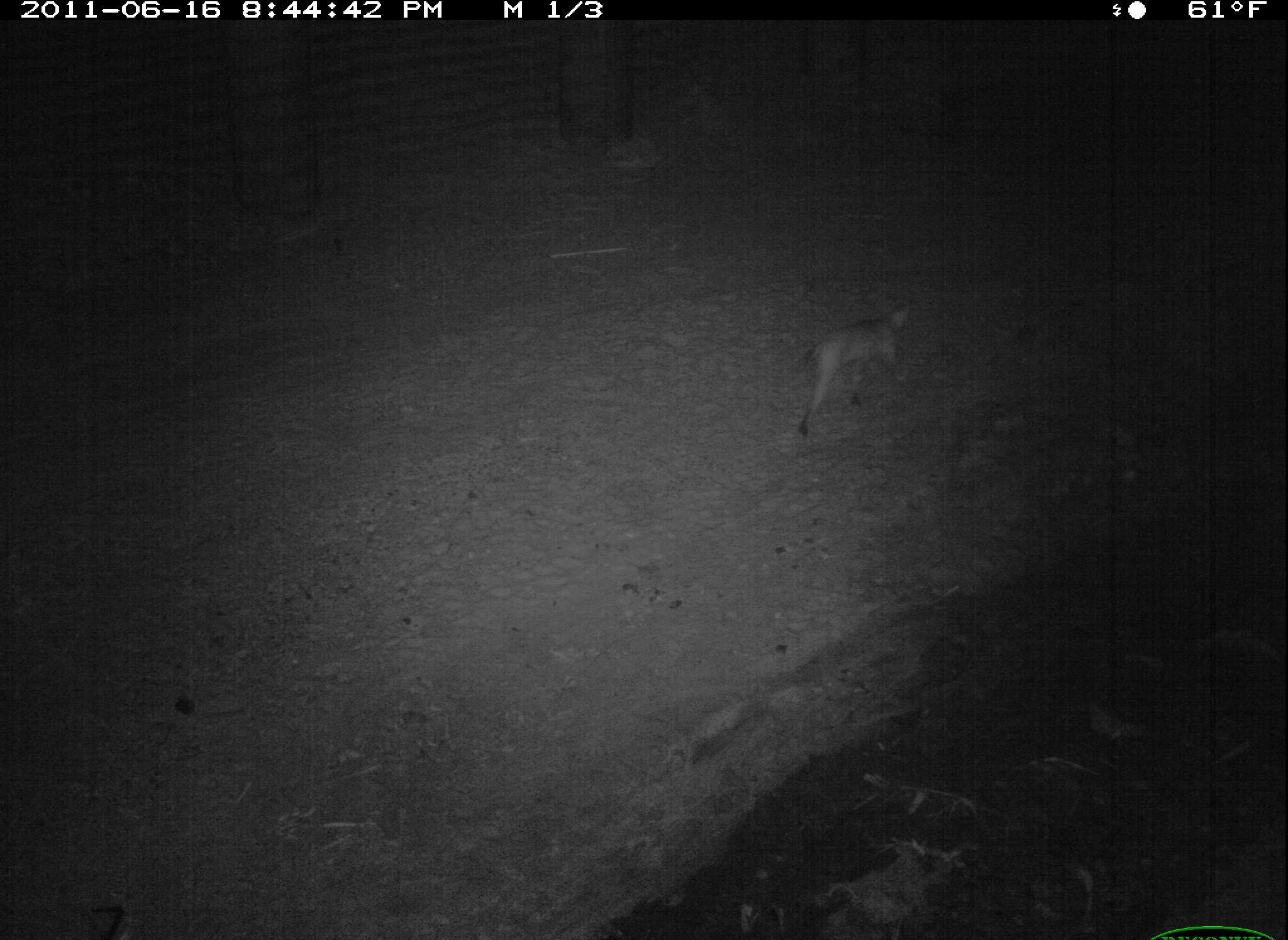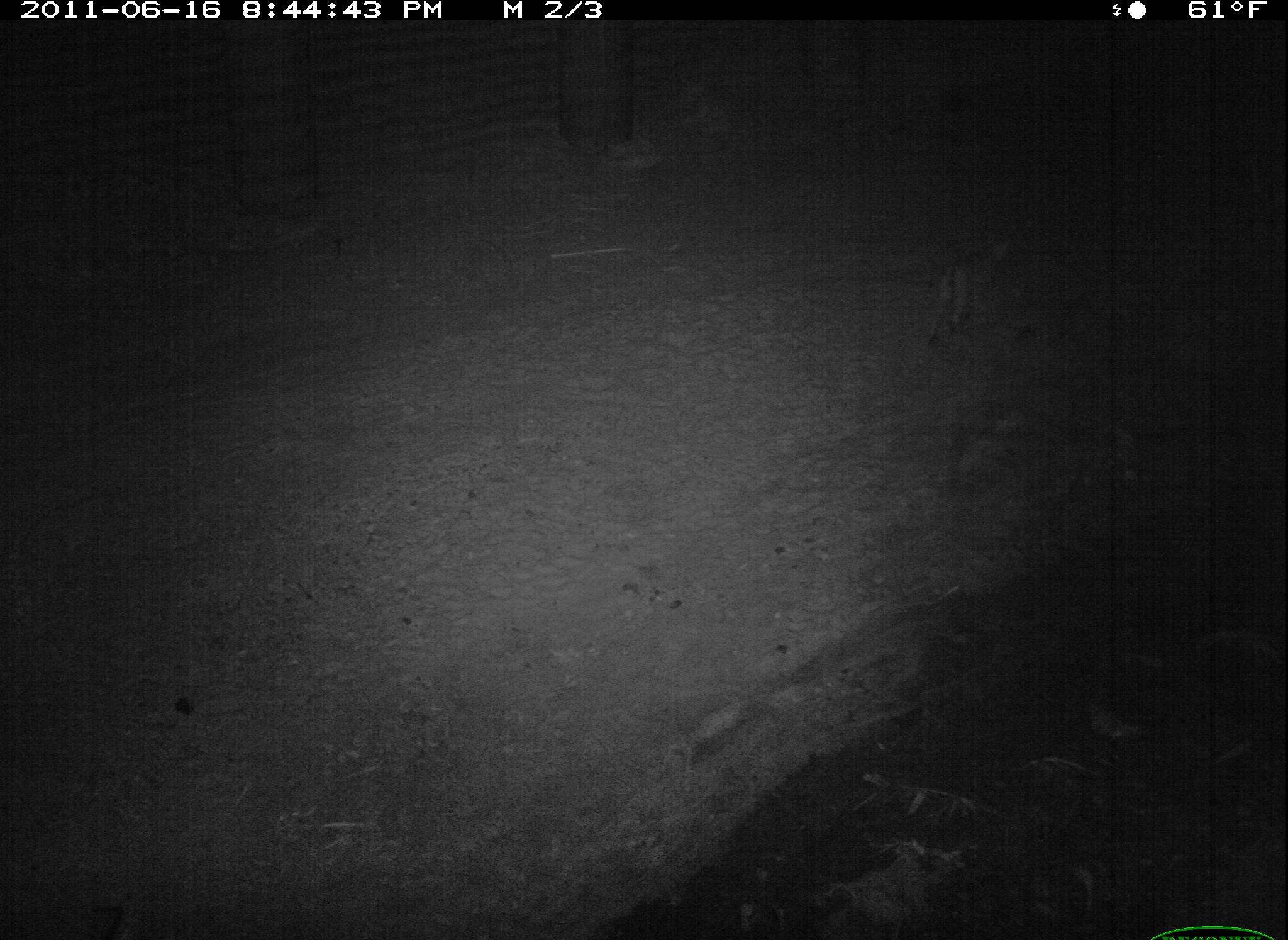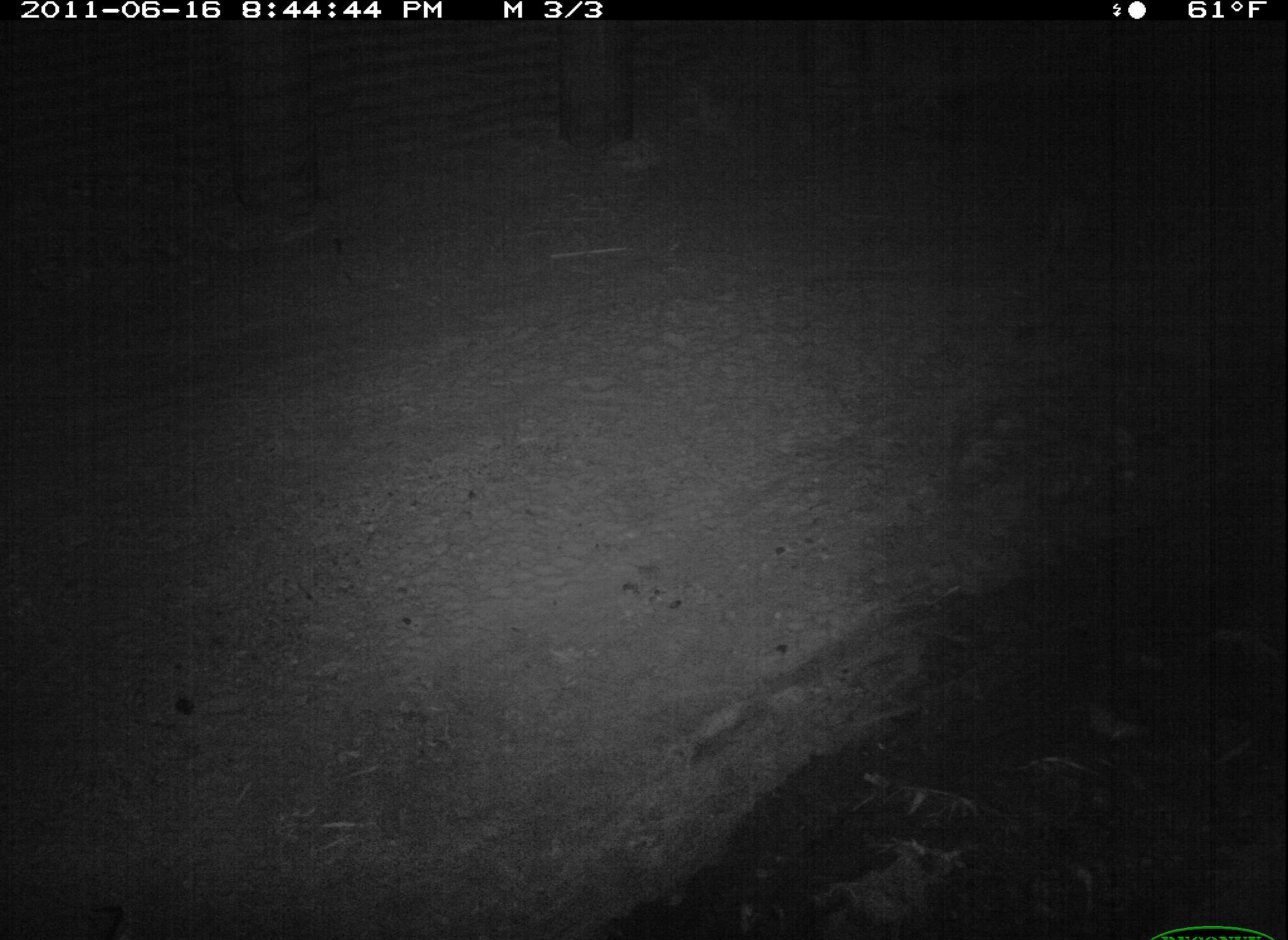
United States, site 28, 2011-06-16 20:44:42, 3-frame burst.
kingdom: Animalia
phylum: Chordata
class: Mammalia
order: Carnivora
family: Felidae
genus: Lynx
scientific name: Lynx rufus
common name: bobcat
Bobcat (Lynx rufus).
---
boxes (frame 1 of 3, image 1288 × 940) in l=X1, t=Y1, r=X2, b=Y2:
bobcat: l=780, t=286, r=938, b=451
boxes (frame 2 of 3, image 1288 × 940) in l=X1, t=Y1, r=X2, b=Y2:
bobcat: l=914, t=216, r=1034, b=361